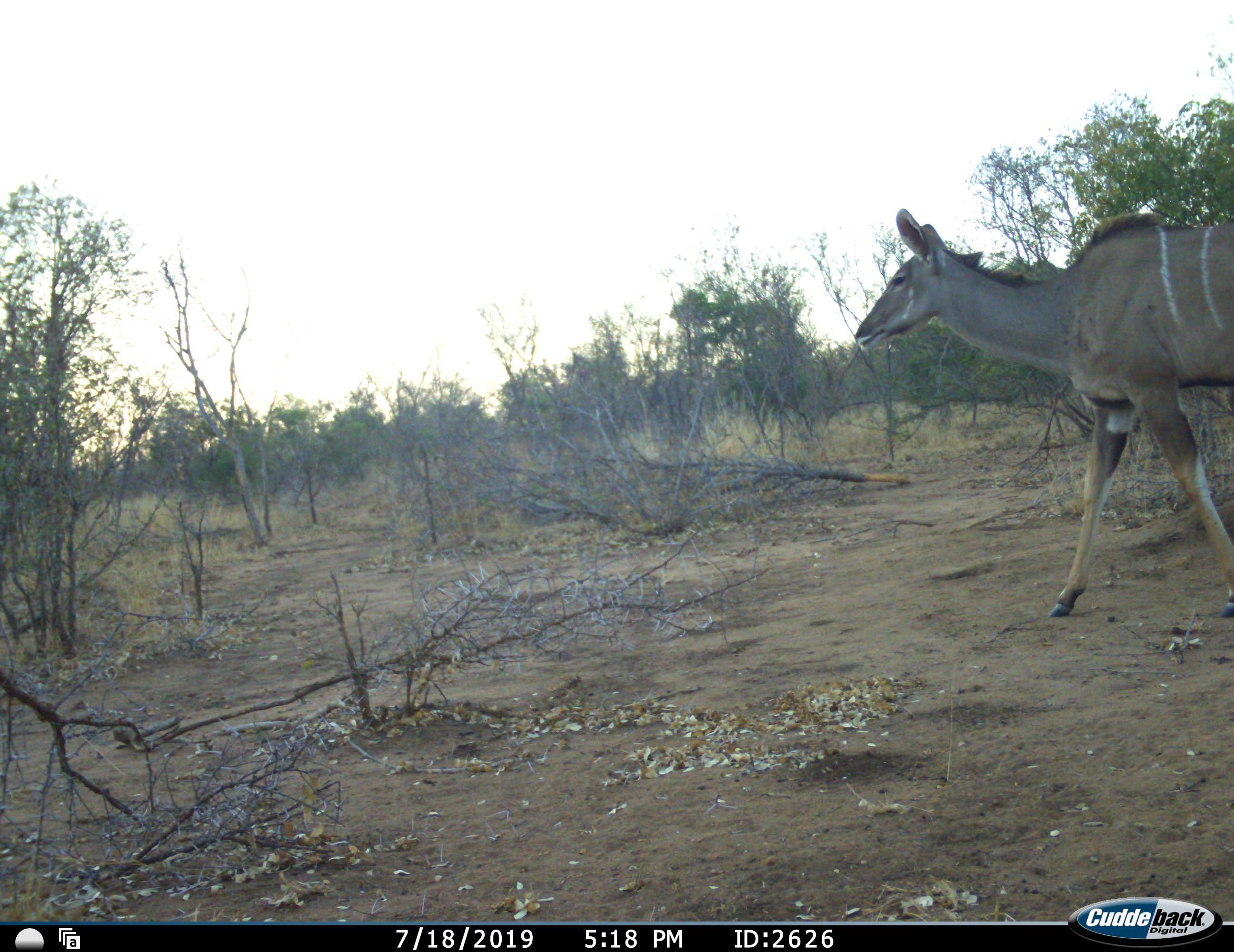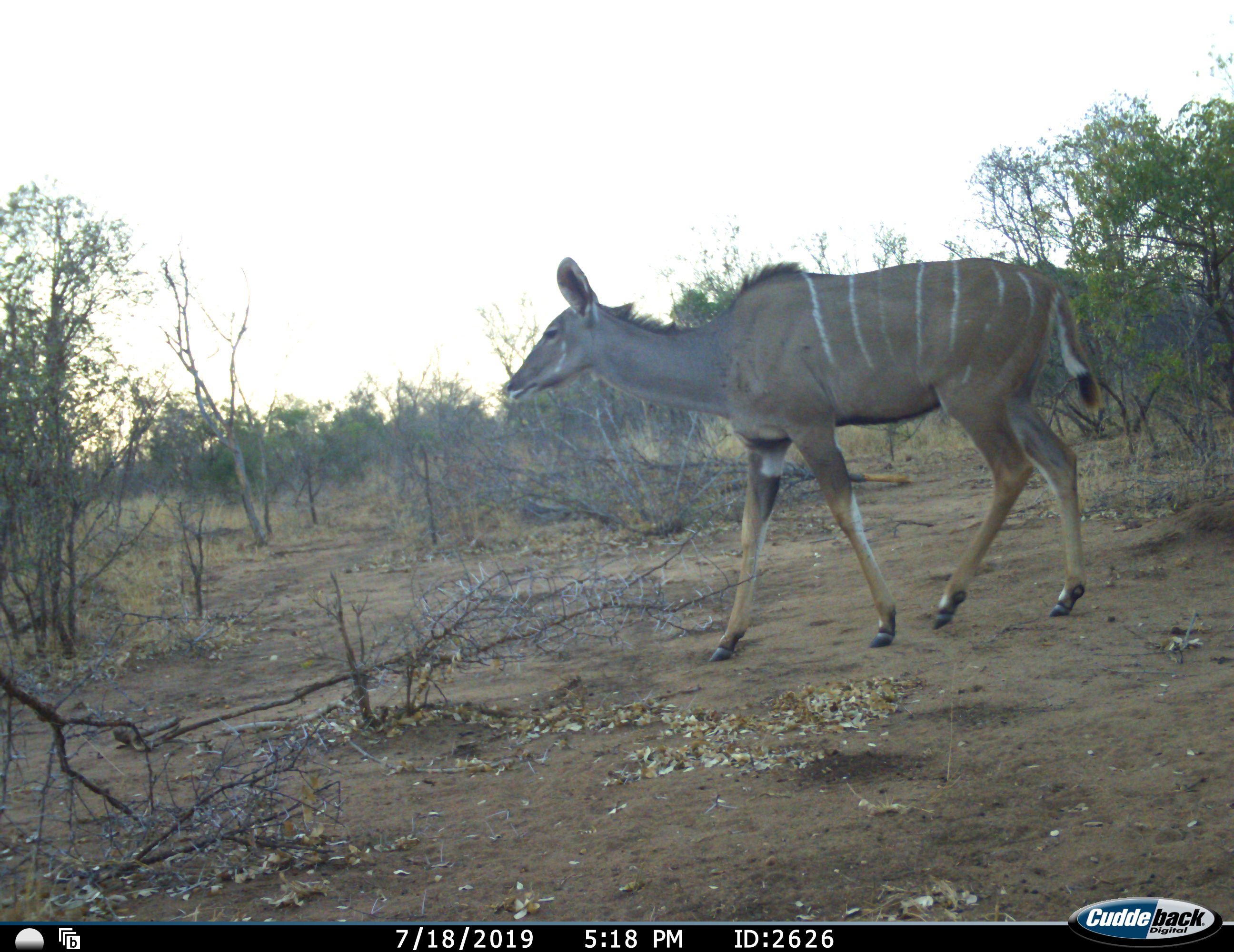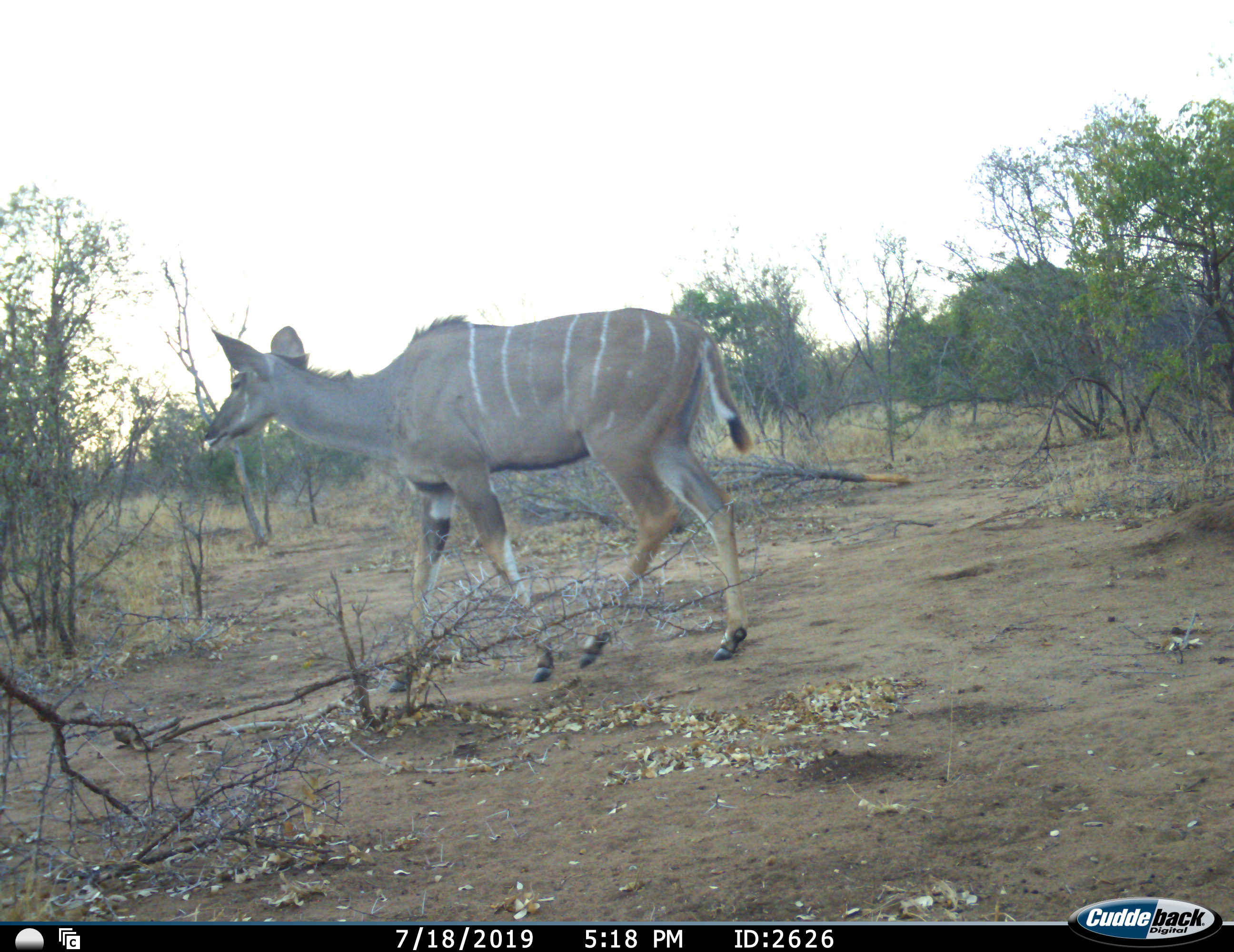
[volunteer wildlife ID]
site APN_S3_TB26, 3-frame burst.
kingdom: Animalia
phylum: Chordata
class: Mammalia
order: Artiodactyla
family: Bovidae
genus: Tragelaphus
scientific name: Tragelaphus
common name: kudu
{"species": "kudu (Tragelaphus)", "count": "1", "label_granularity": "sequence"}